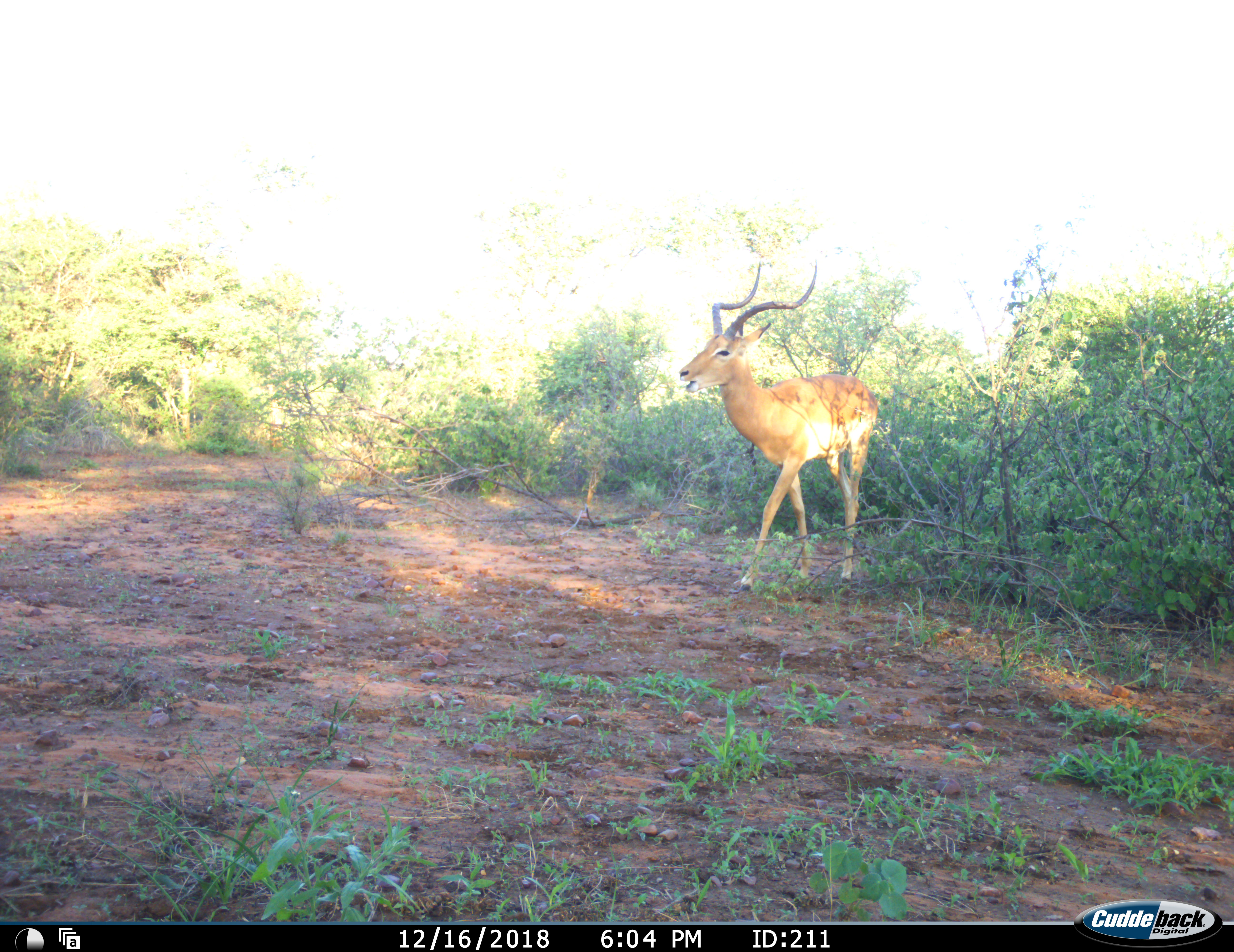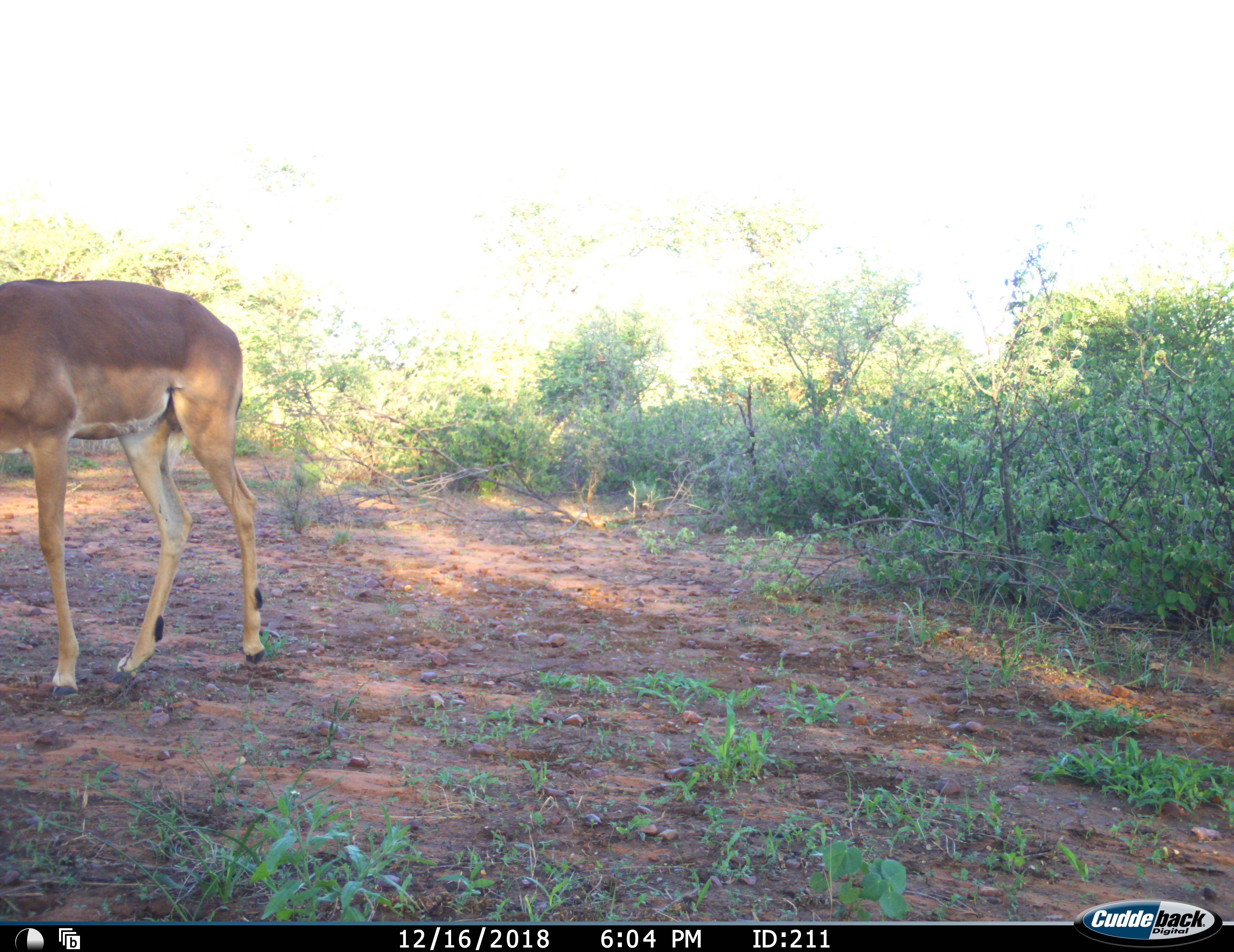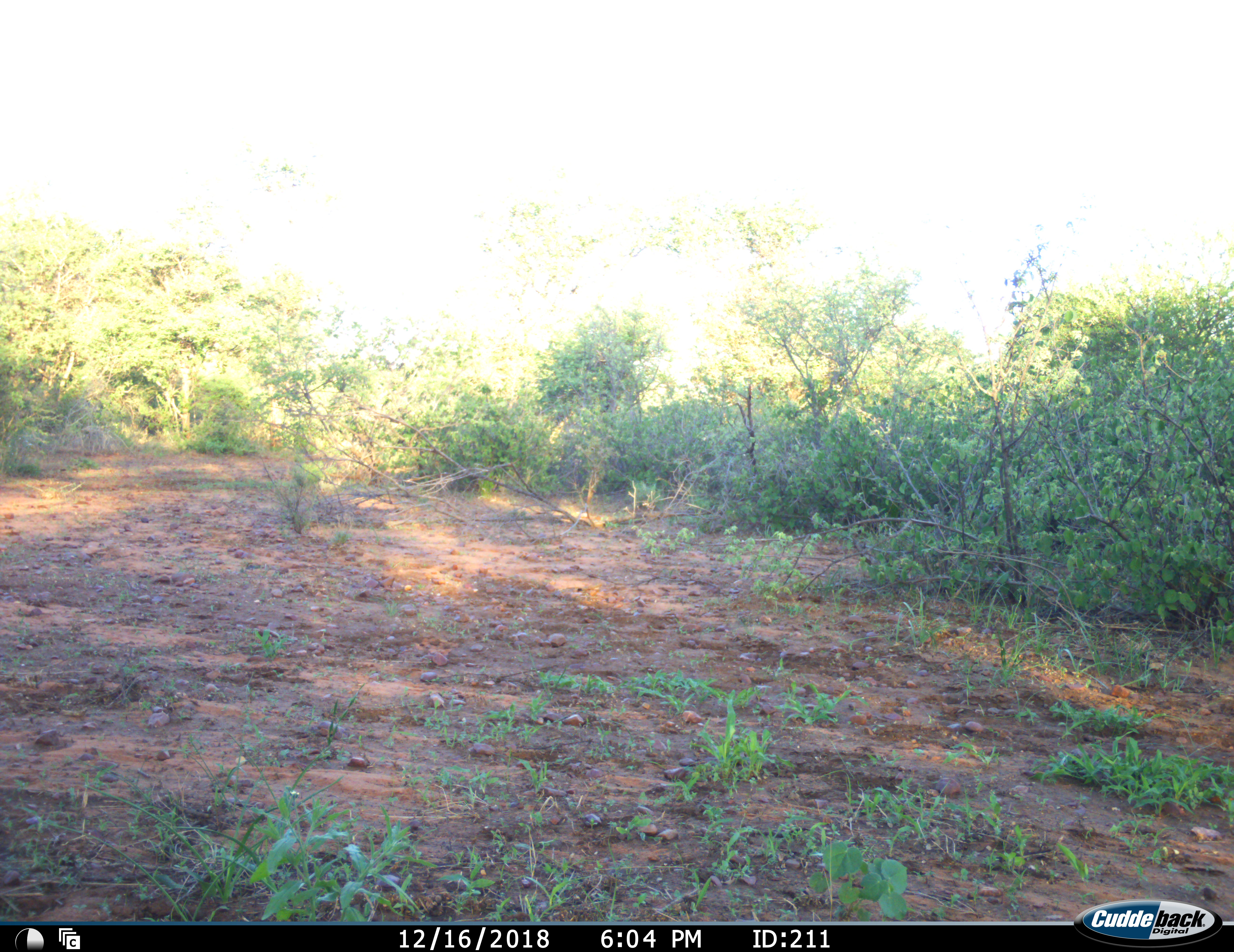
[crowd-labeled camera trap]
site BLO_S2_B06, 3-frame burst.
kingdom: Animalia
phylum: Chordata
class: Mammalia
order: Artiodactyla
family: Bovidae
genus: Aepyceros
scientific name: Aepyceros melampus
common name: impala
Impala (Aepyceros melampus), count 1. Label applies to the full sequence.